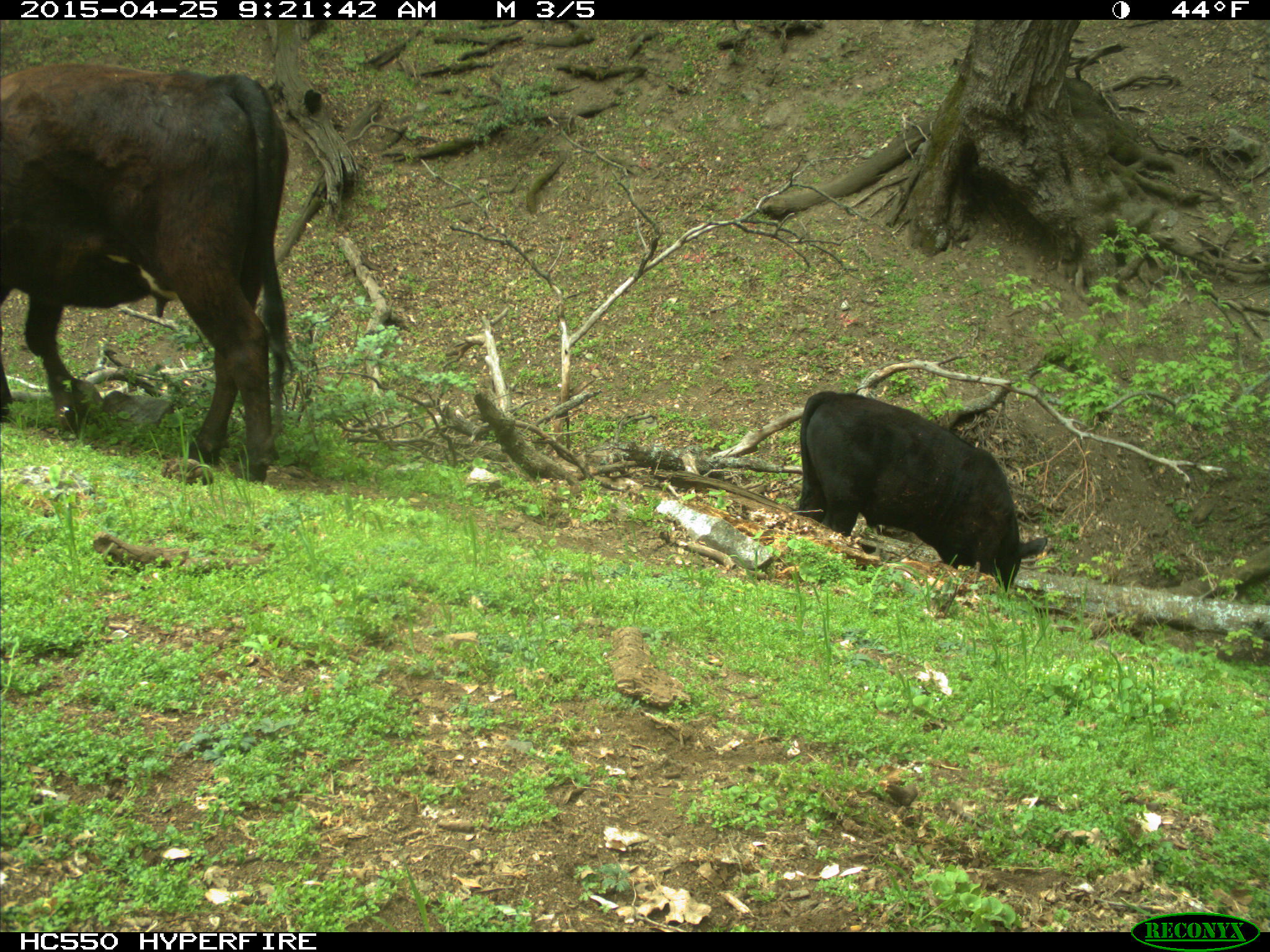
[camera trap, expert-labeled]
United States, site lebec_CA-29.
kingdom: Animalia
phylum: Chordata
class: Mammalia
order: Artiodactyla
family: Bovidae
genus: Bos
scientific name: Bos taurus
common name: domestic cow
Bos taurus (domestic cow).